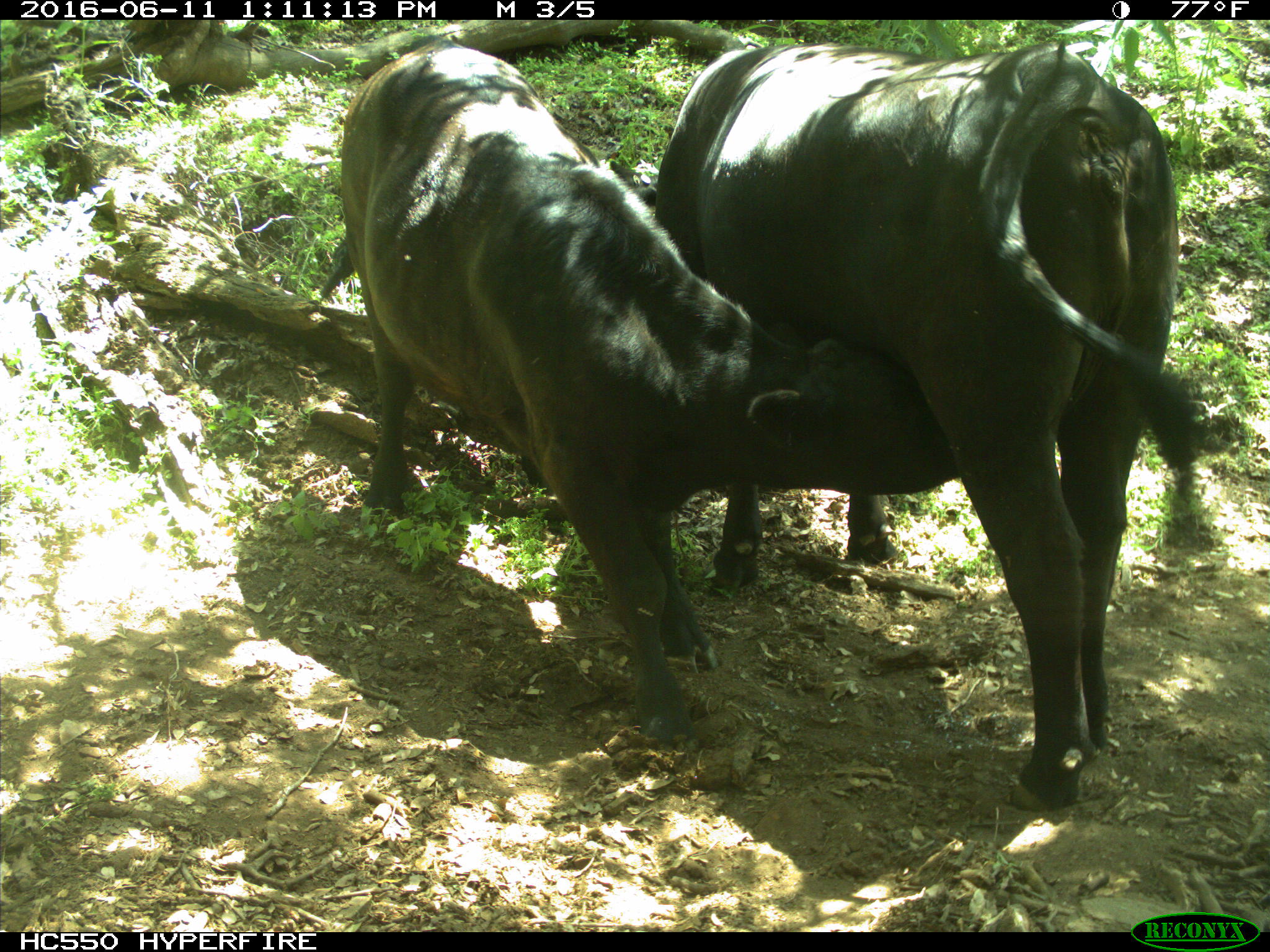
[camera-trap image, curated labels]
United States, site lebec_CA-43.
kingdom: Animalia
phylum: Chordata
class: Mammalia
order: Artiodactyla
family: Bovidae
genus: Bos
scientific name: Bos taurus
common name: domestic cow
Bos taurus (domestic cow).